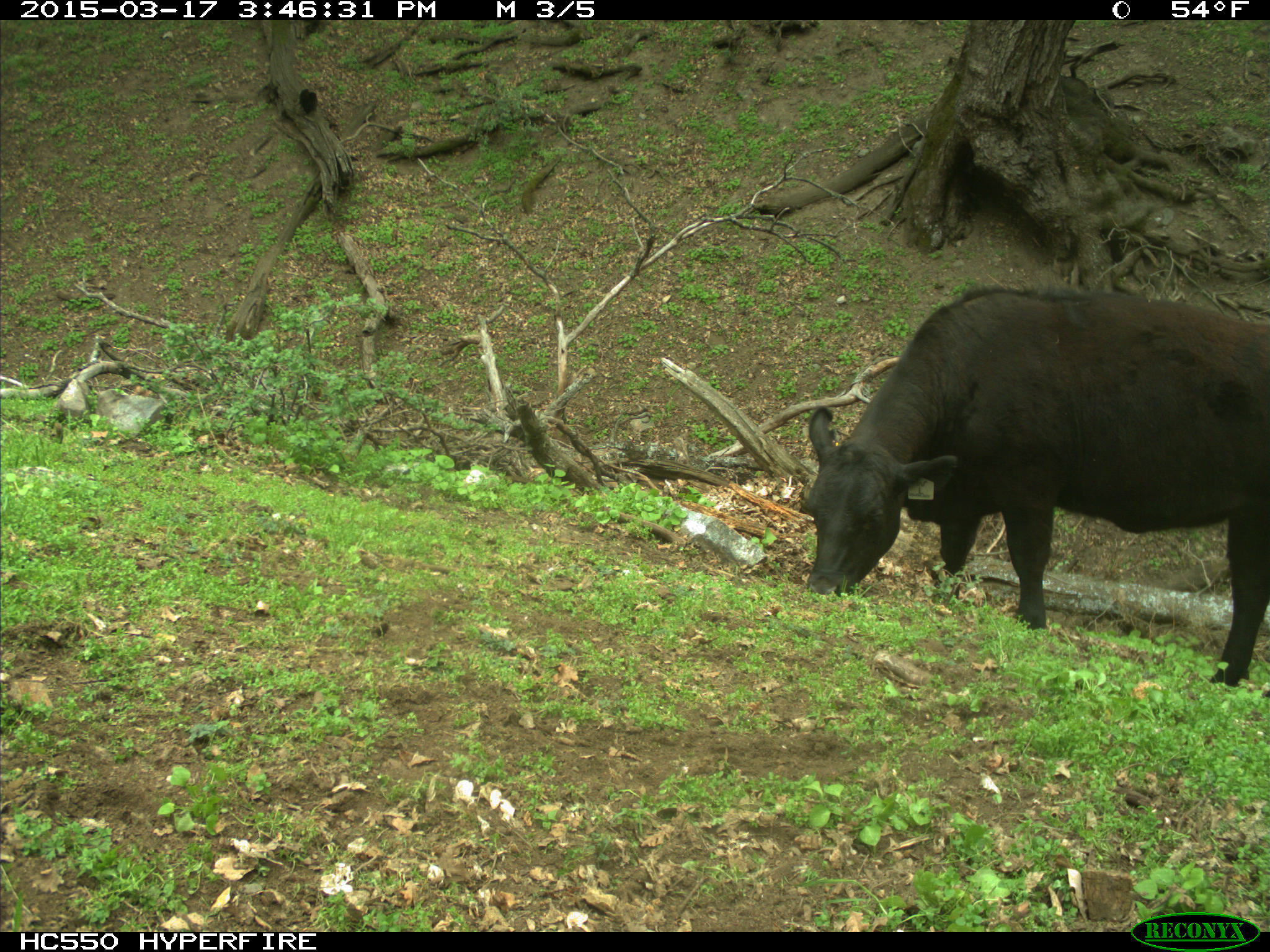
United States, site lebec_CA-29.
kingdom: Animalia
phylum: Chordata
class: Mammalia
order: Artiodactyla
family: Bovidae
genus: Bos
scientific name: Bos taurus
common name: domestic cow